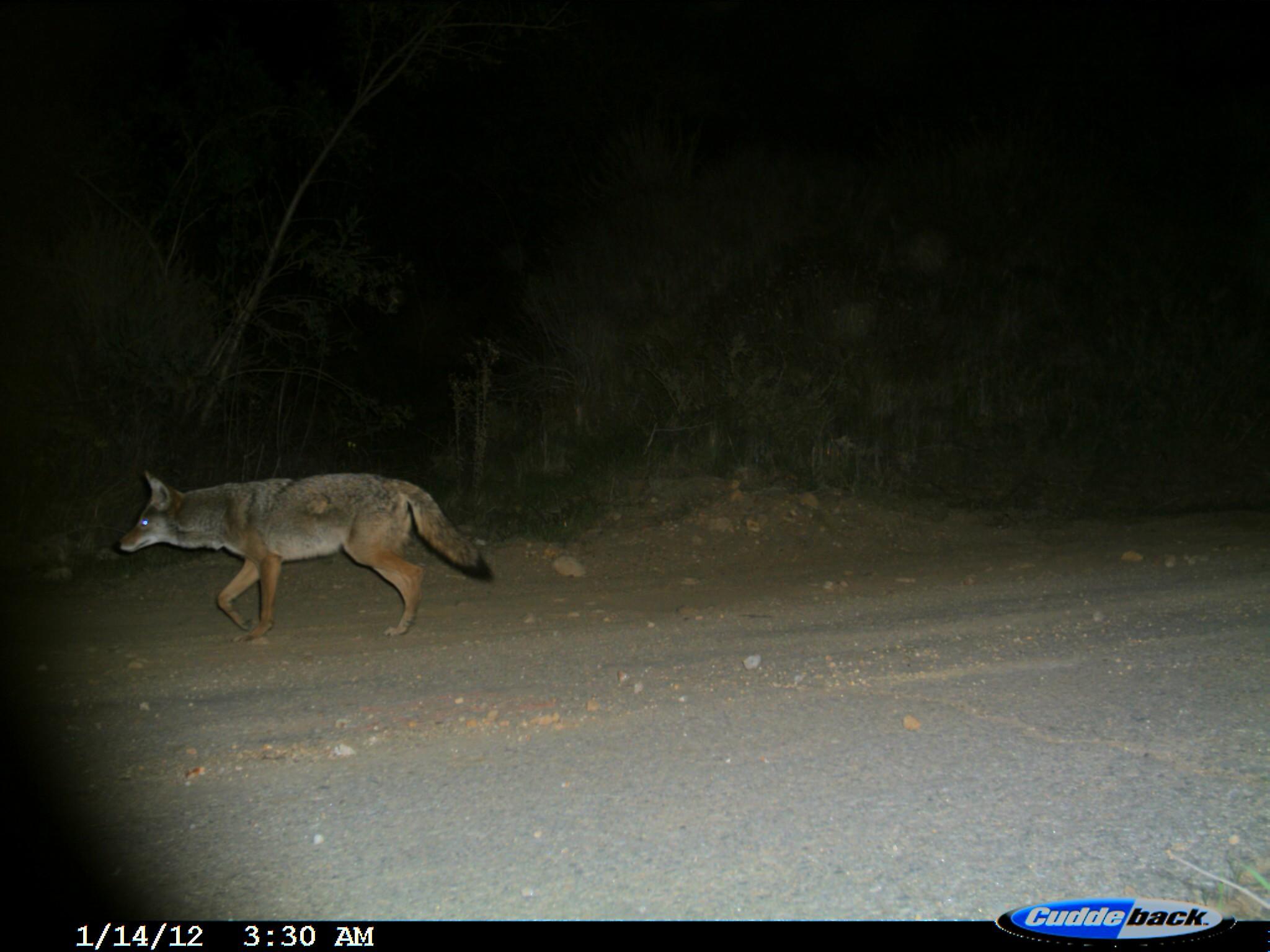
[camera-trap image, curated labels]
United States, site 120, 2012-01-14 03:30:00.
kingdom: Animalia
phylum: Chordata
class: Mammalia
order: Carnivora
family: Canidae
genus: Canis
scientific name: Canis latrans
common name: coyote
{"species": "coyote (Canis latrans)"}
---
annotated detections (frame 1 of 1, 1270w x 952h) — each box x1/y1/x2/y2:
coyote: 108/465/500/649